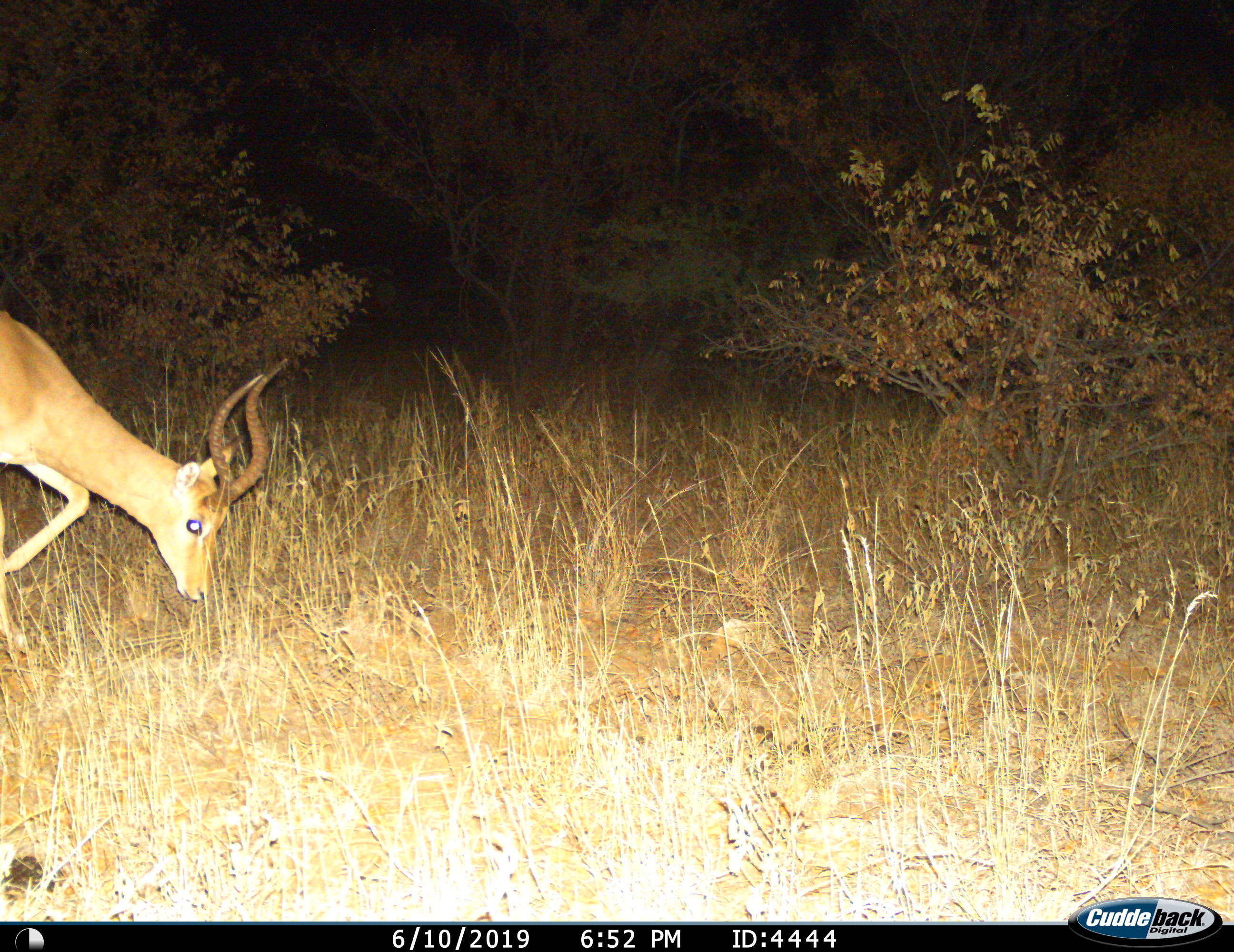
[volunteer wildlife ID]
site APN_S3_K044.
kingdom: Animalia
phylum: Chordata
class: Mammalia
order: Artiodactyla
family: Bovidae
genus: Aepyceros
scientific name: Aepyceros melampus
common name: impala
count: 1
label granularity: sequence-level